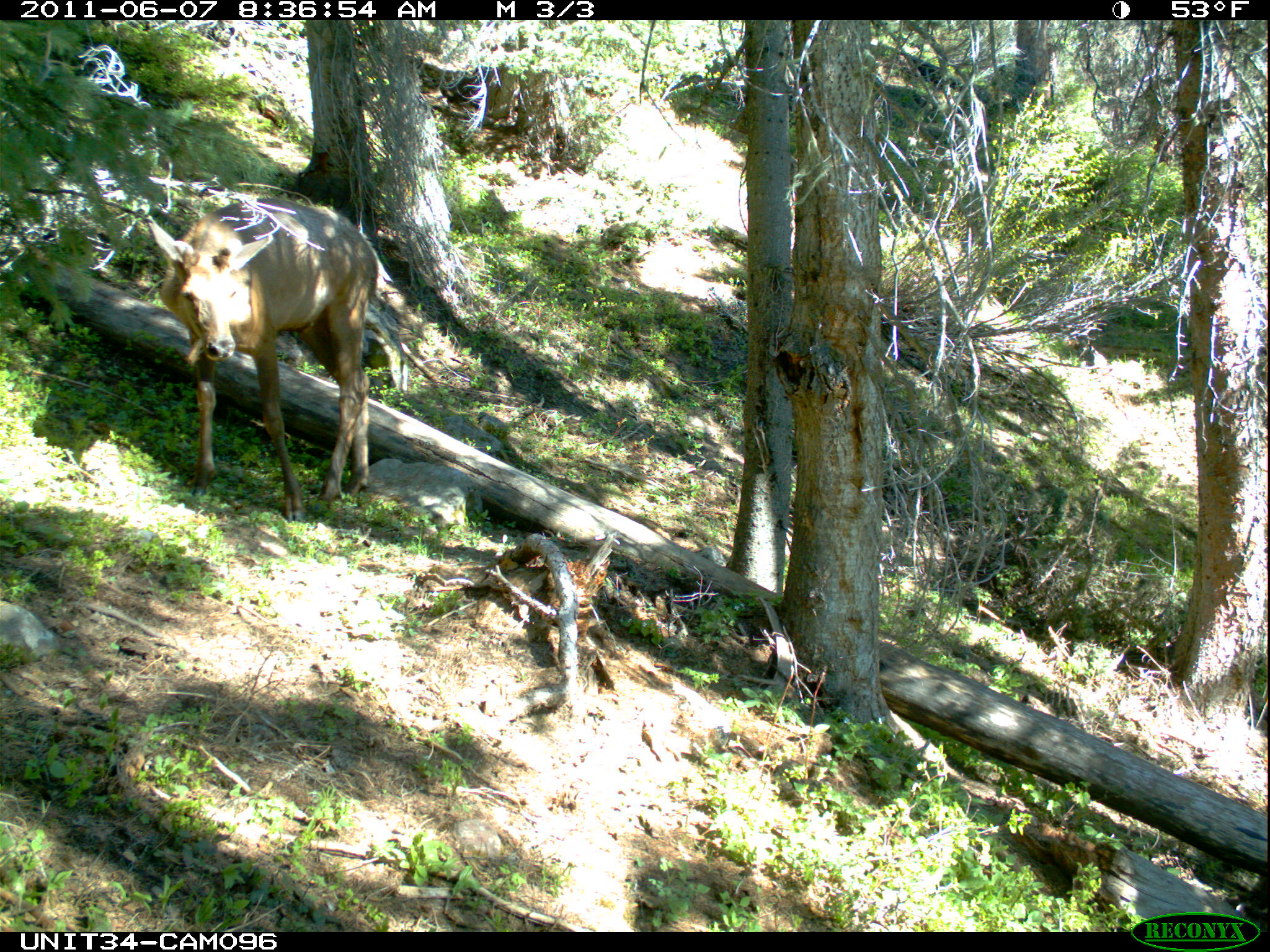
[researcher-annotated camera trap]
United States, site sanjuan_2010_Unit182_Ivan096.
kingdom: Animalia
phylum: Chordata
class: Mammalia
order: Artiodactyla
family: Cervidae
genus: Cervus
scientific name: Cervus elaphus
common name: red deer